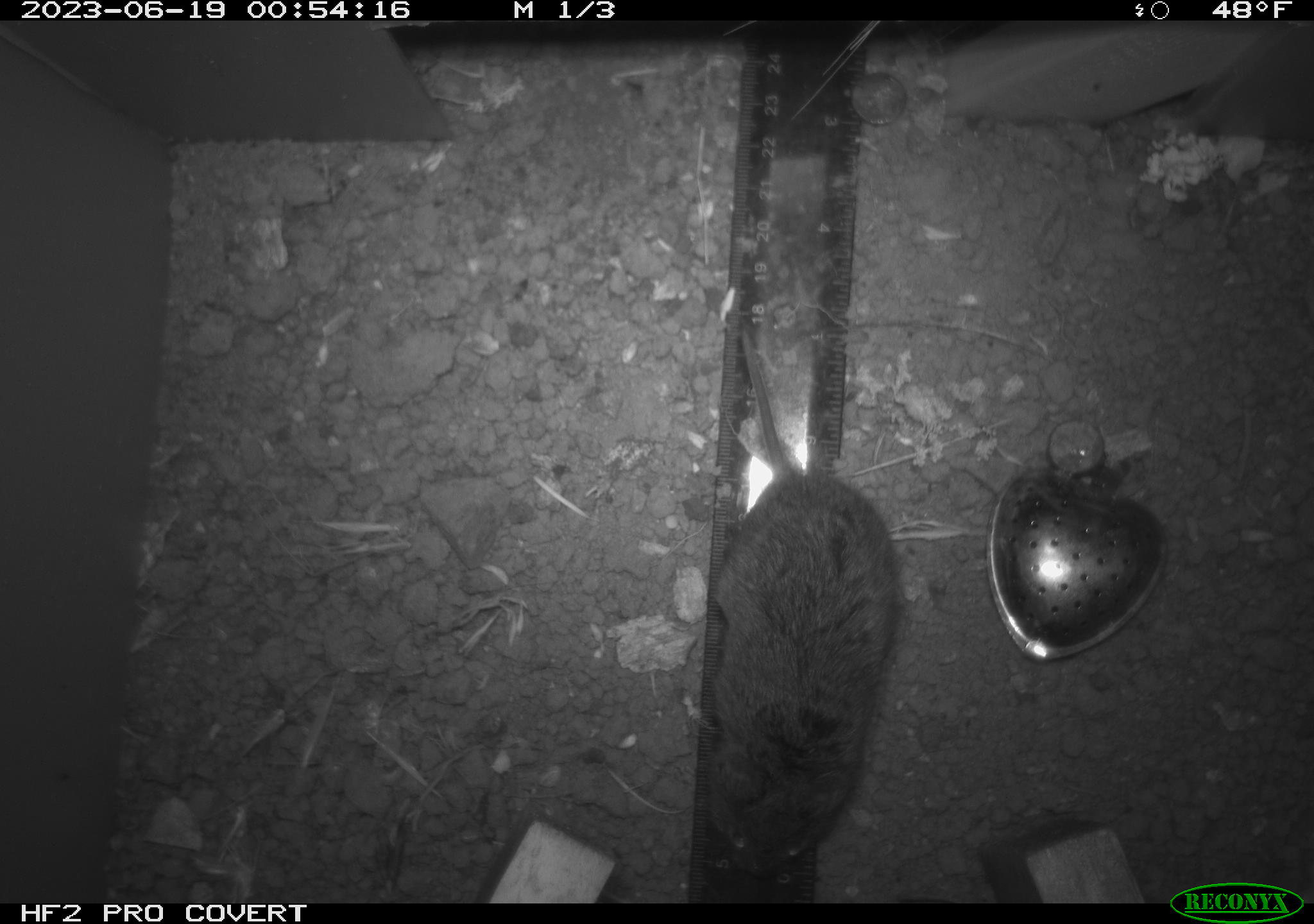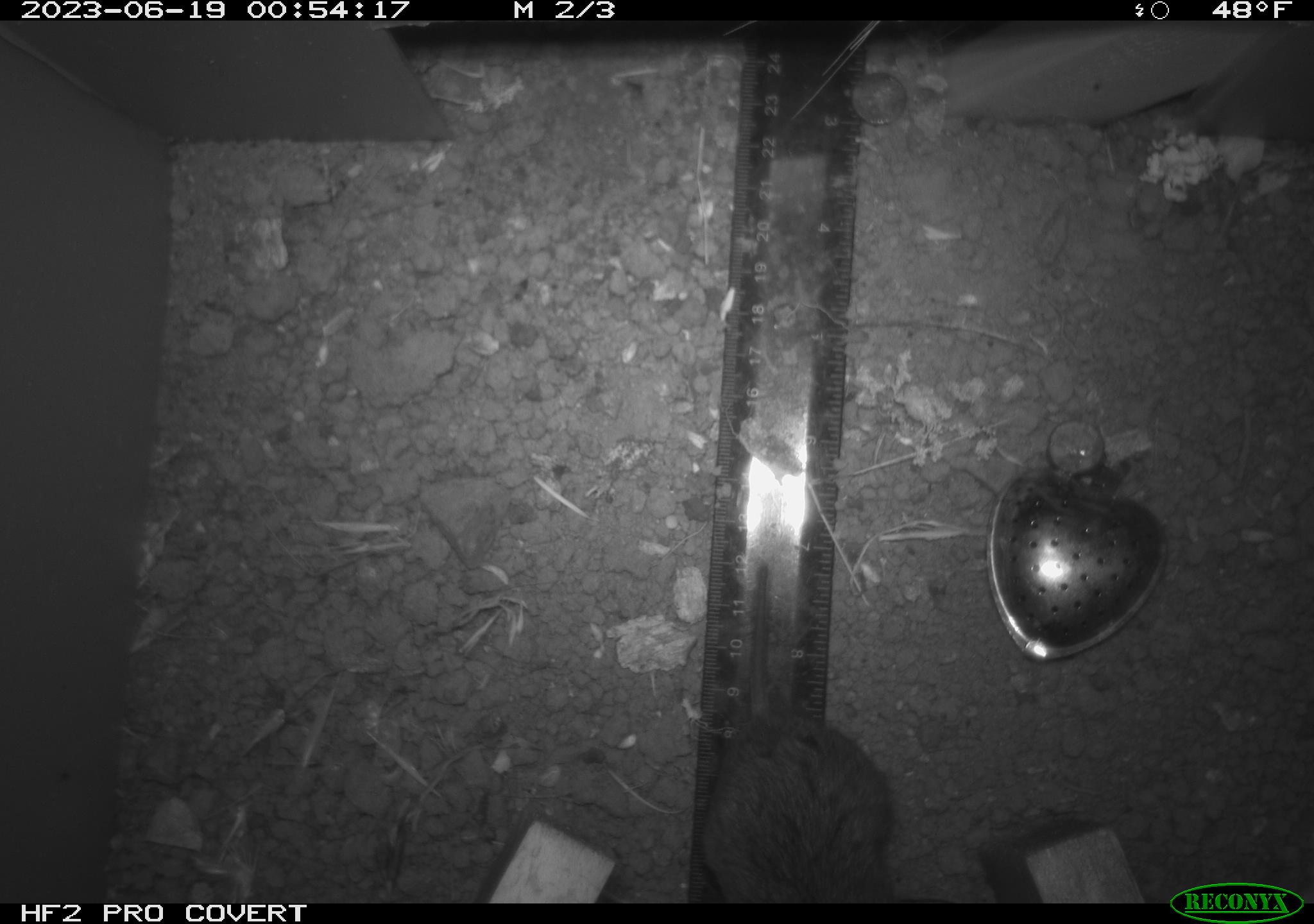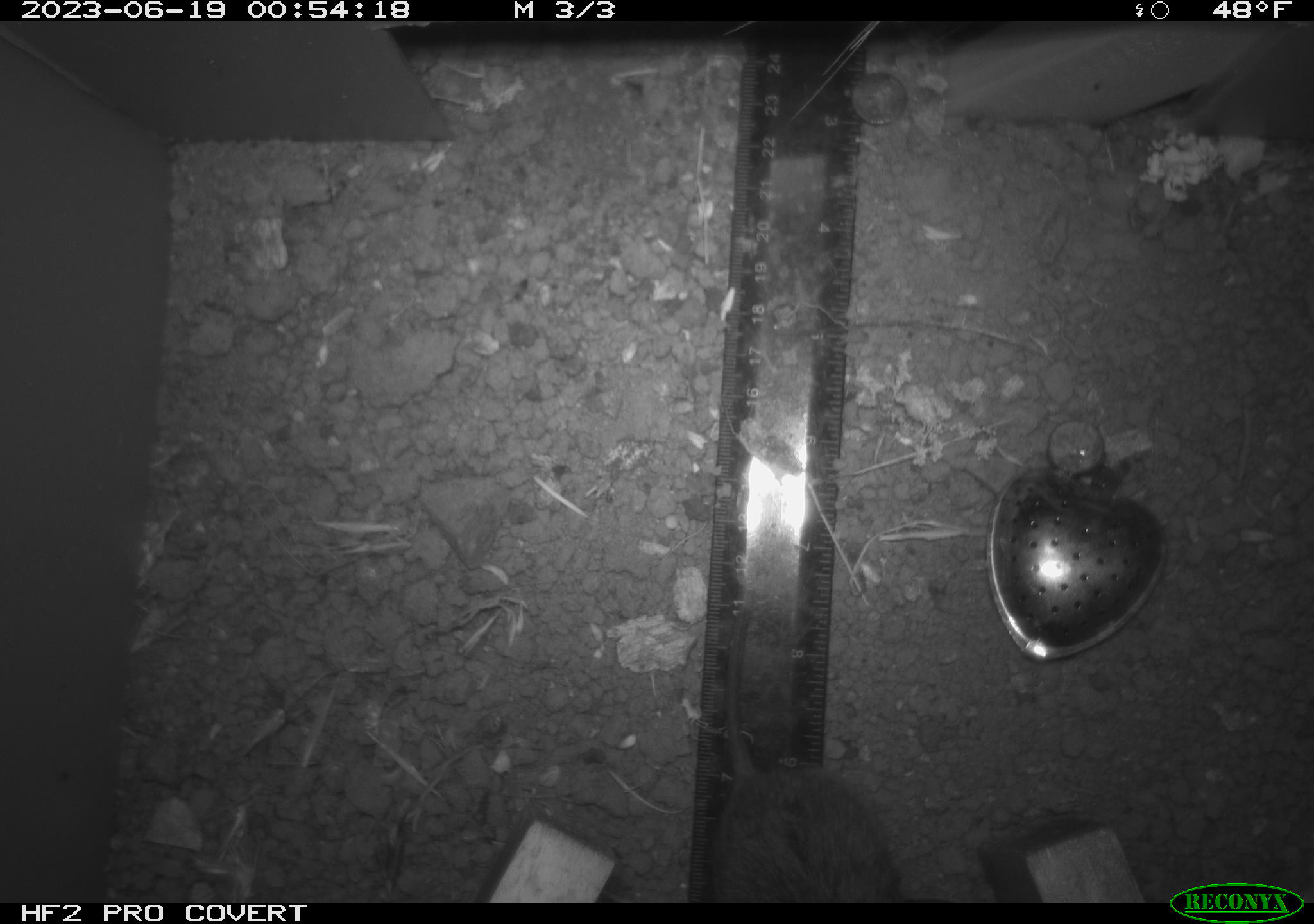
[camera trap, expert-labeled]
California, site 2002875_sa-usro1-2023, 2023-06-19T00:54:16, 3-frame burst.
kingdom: Animalia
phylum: Chordata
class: Mammalia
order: Rodentia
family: Cricetidae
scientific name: Arvicolinae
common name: voles, lemmings, and muskrats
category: arvicolinae subfamily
Arvicolinae subfamily (voles, lemmings, and muskrats) (Arvicolinae).